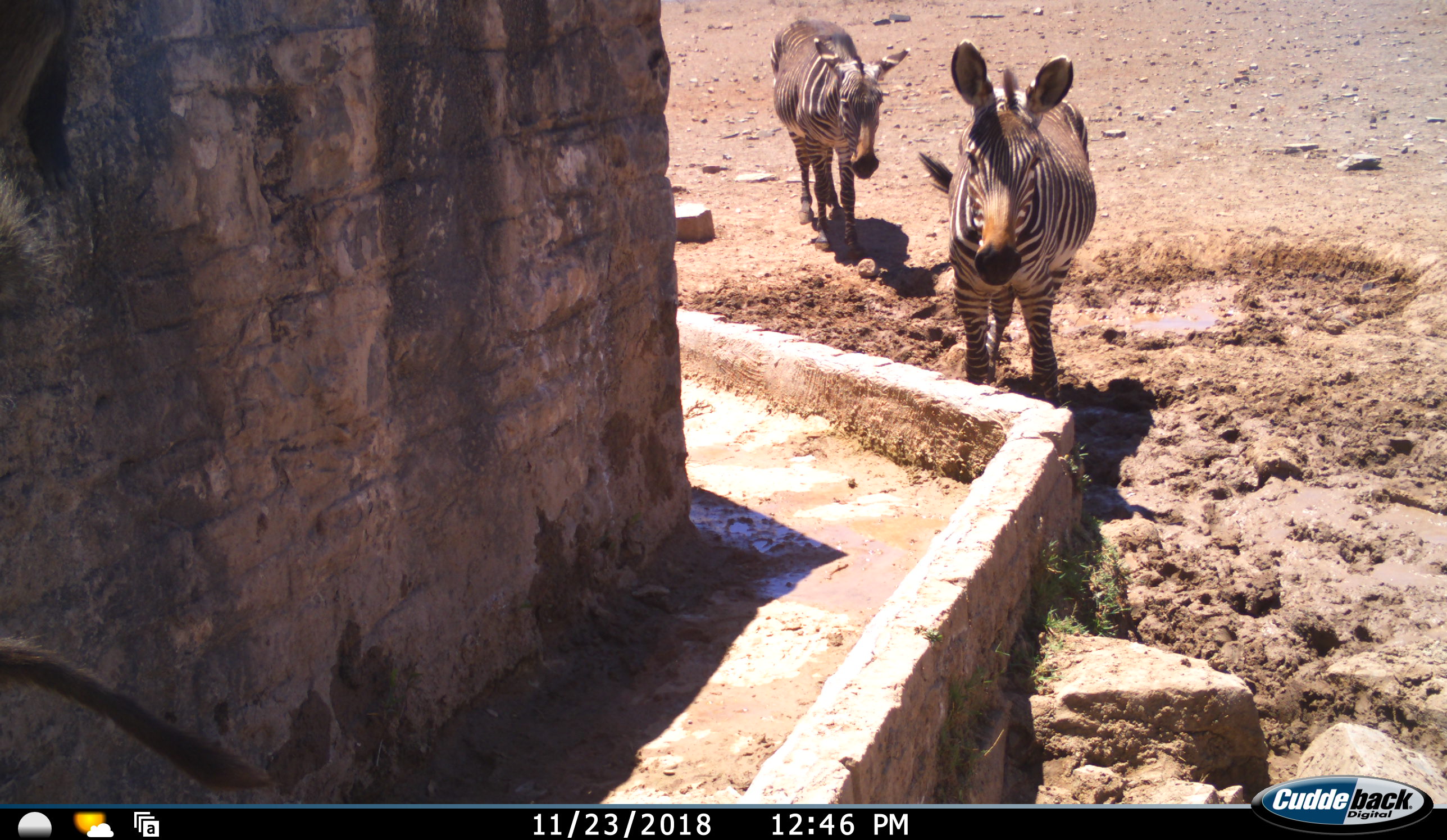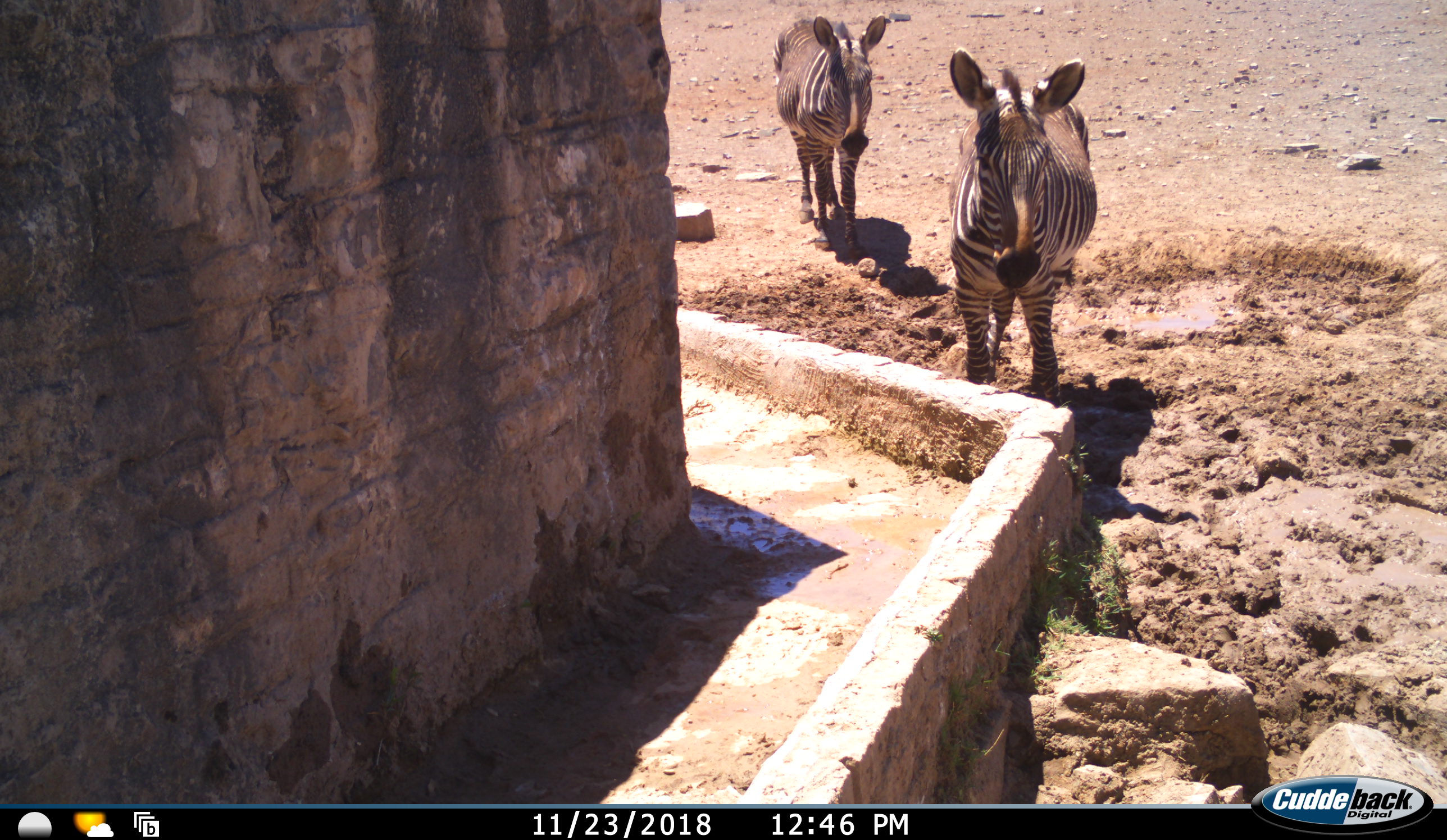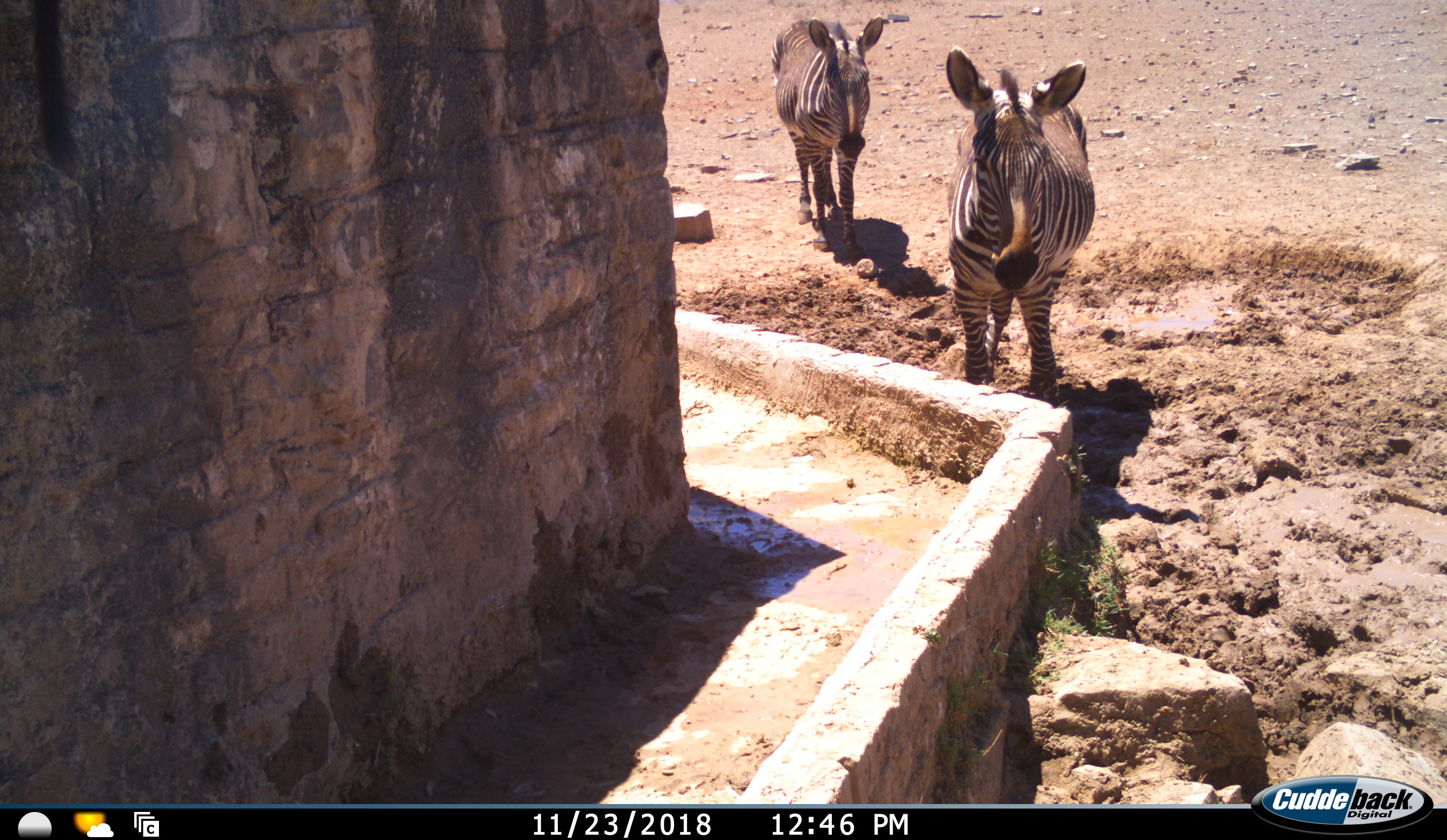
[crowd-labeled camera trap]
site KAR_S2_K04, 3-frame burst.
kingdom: Animalia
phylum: Chordata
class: Mammalia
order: Perissodactyla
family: Equidae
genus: Equus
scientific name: Equus zebra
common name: mountain zebra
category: zebramountain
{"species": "zebramountain (mountain zebra) (Equus zebra)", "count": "2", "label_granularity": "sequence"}